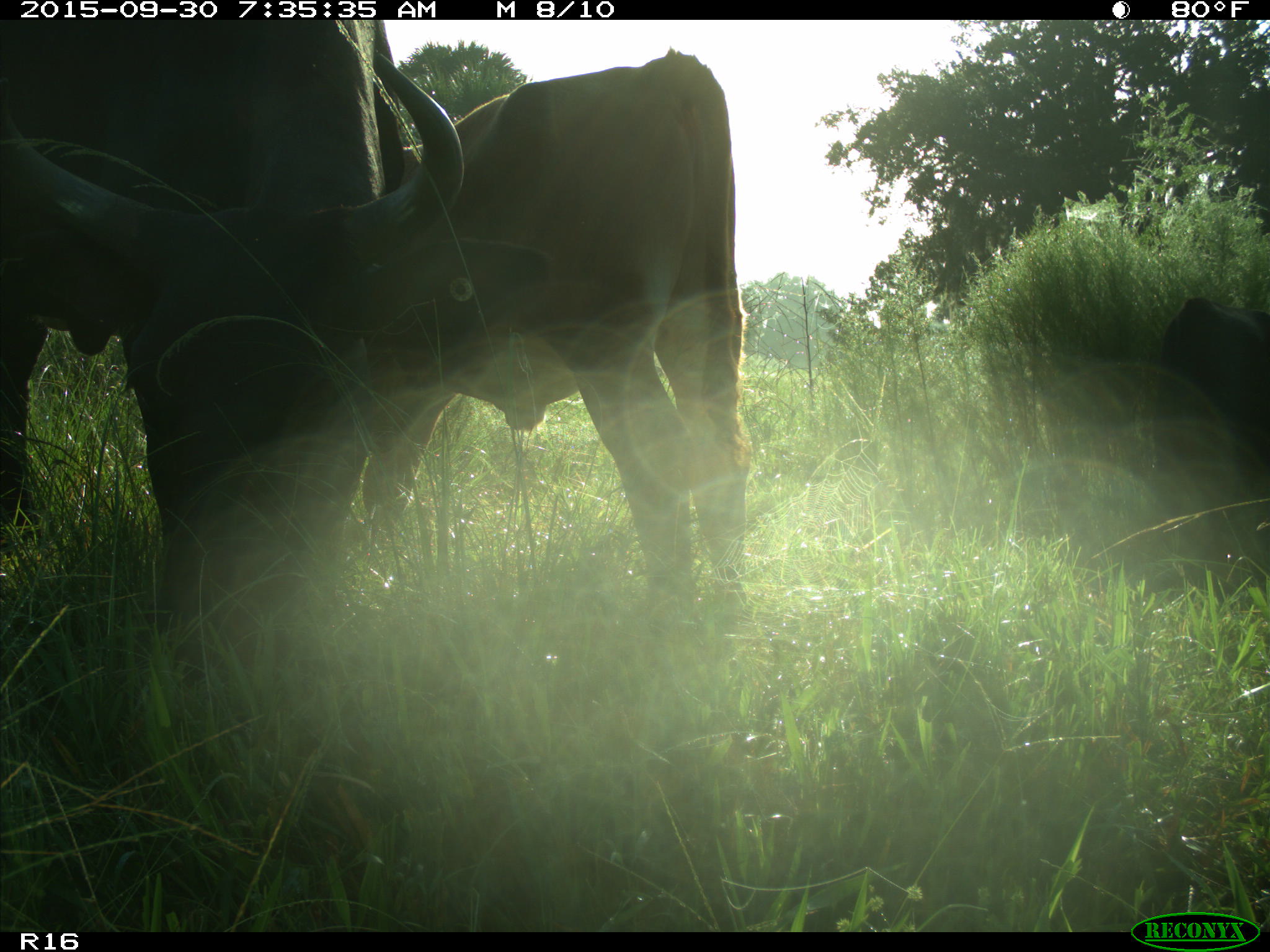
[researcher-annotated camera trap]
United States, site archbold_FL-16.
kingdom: Animalia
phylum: Chordata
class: Mammalia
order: Artiodactyla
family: Bovidae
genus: Bos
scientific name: Bos taurus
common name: domestic cow